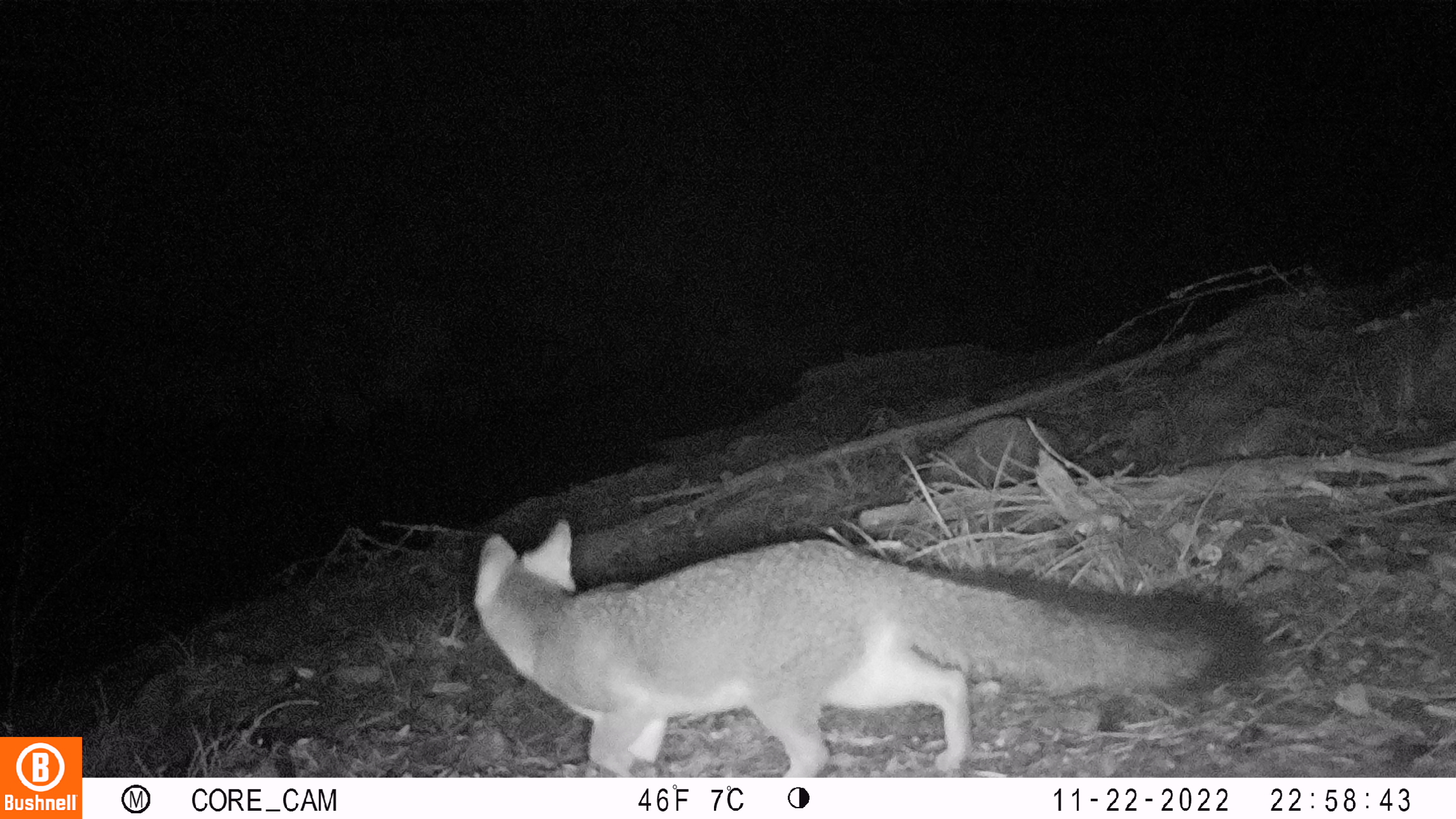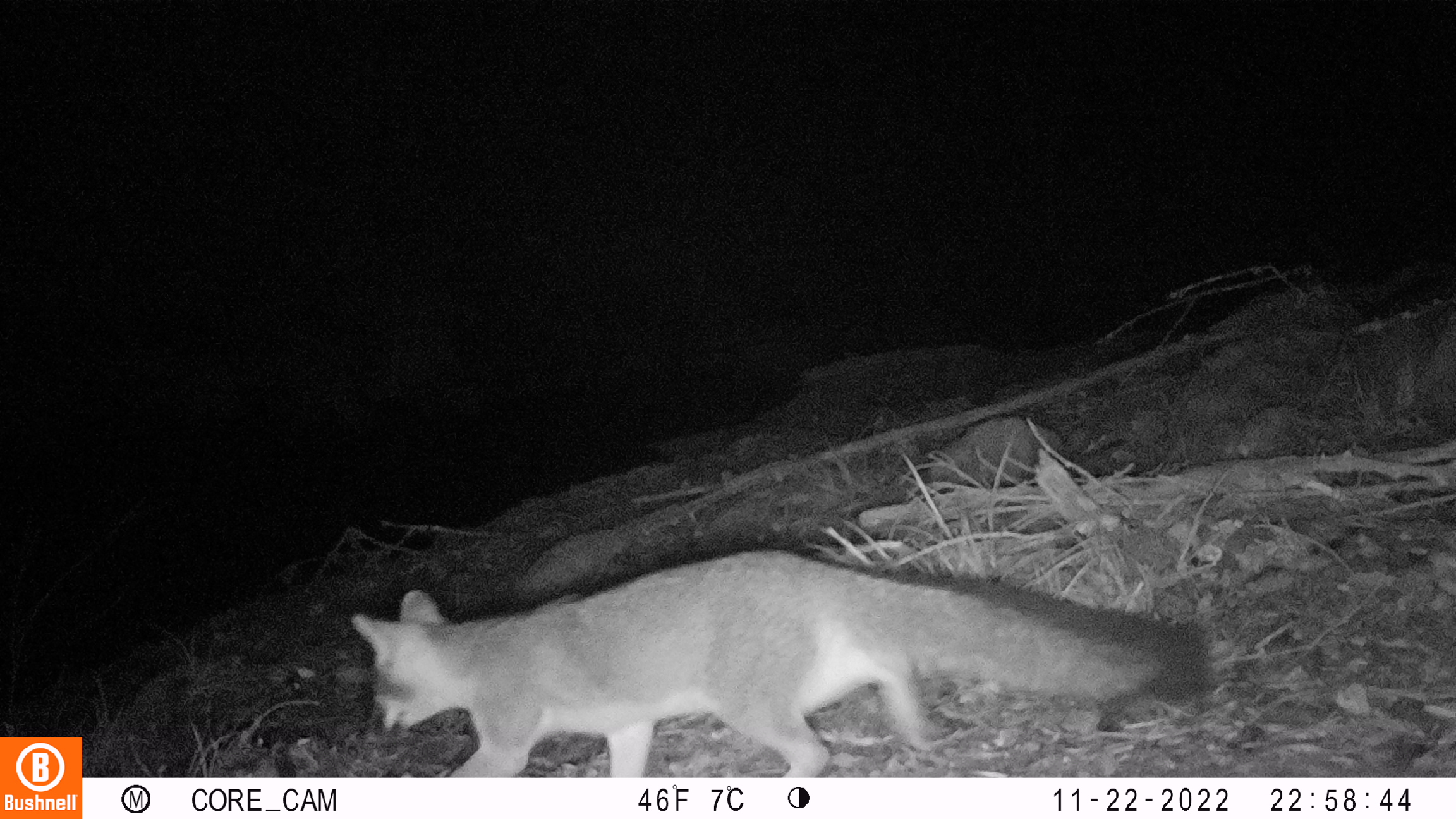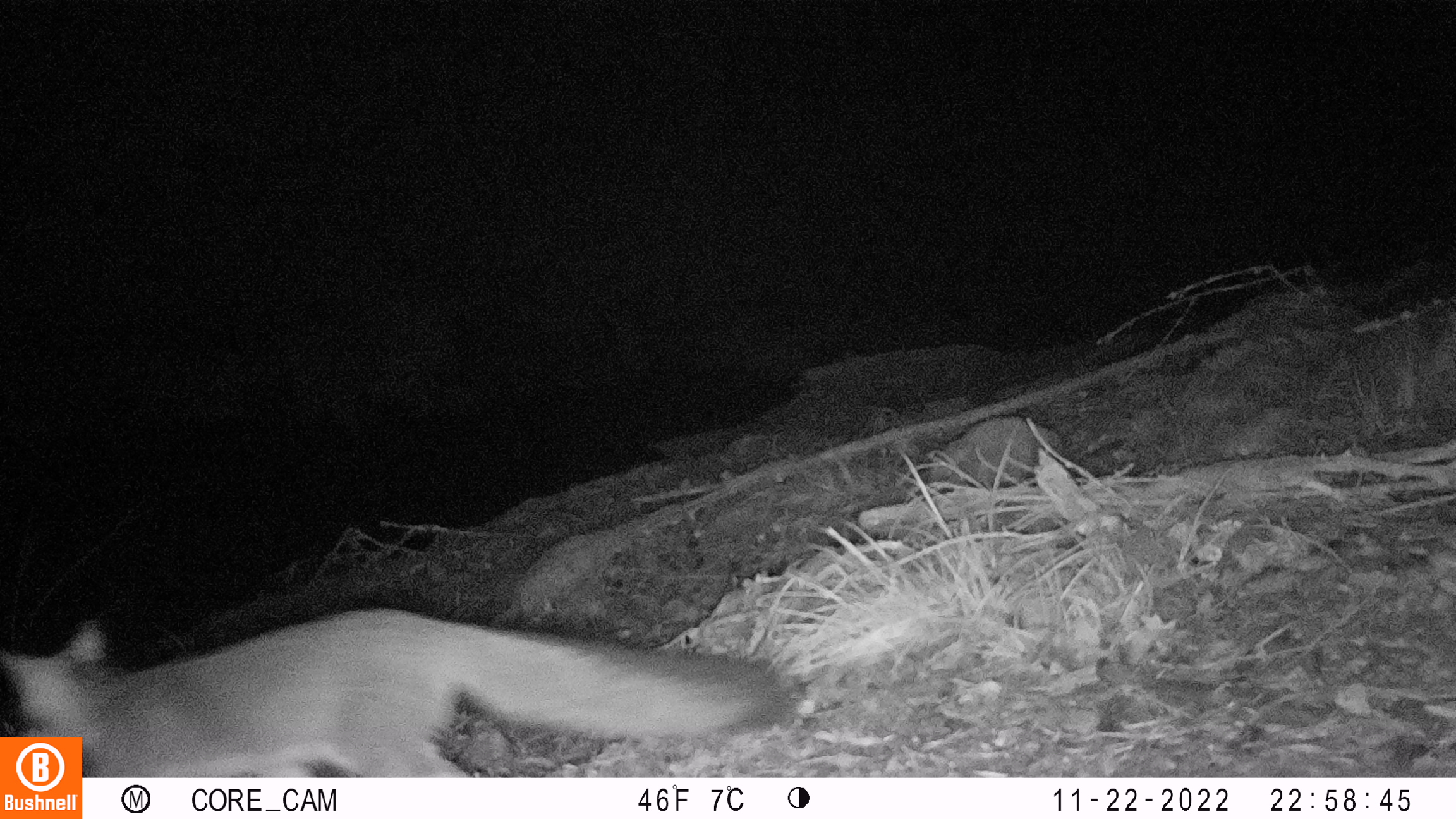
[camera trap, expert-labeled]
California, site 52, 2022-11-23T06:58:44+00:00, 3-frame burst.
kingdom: Animalia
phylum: Chordata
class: Mammalia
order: Carnivora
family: Canidae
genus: Urocyon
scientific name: Urocyon cinereoargenteus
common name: gray fox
Gray fox (Urocyon cinereoargenteus).